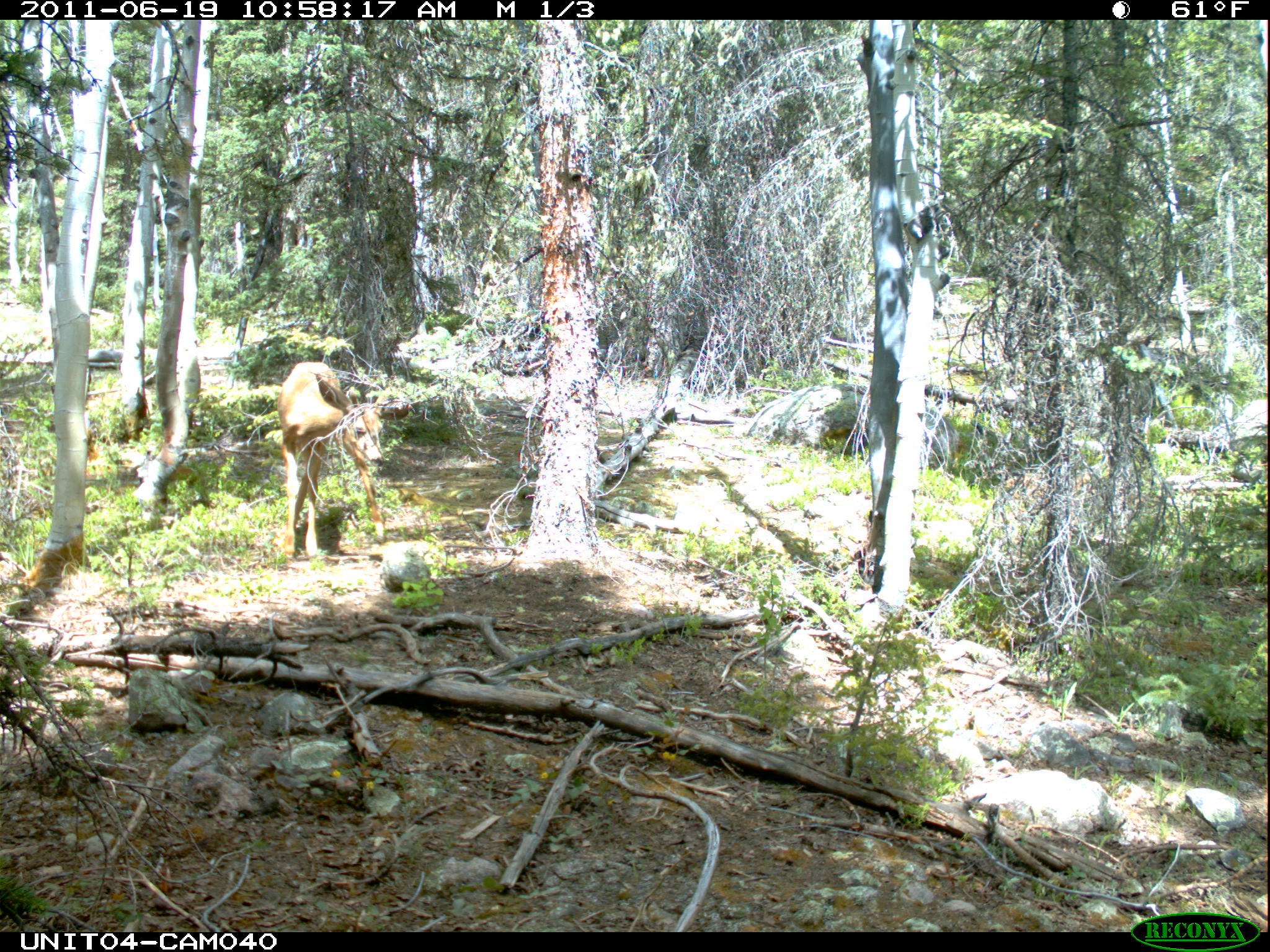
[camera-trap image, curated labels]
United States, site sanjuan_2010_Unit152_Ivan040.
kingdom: Animalia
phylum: Chordata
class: Mammalia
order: Artiodactyla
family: Cervidae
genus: Odocoileus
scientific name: Odocoileus hemionus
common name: mule deer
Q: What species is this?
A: Odocoileus hemionus (mule deer).